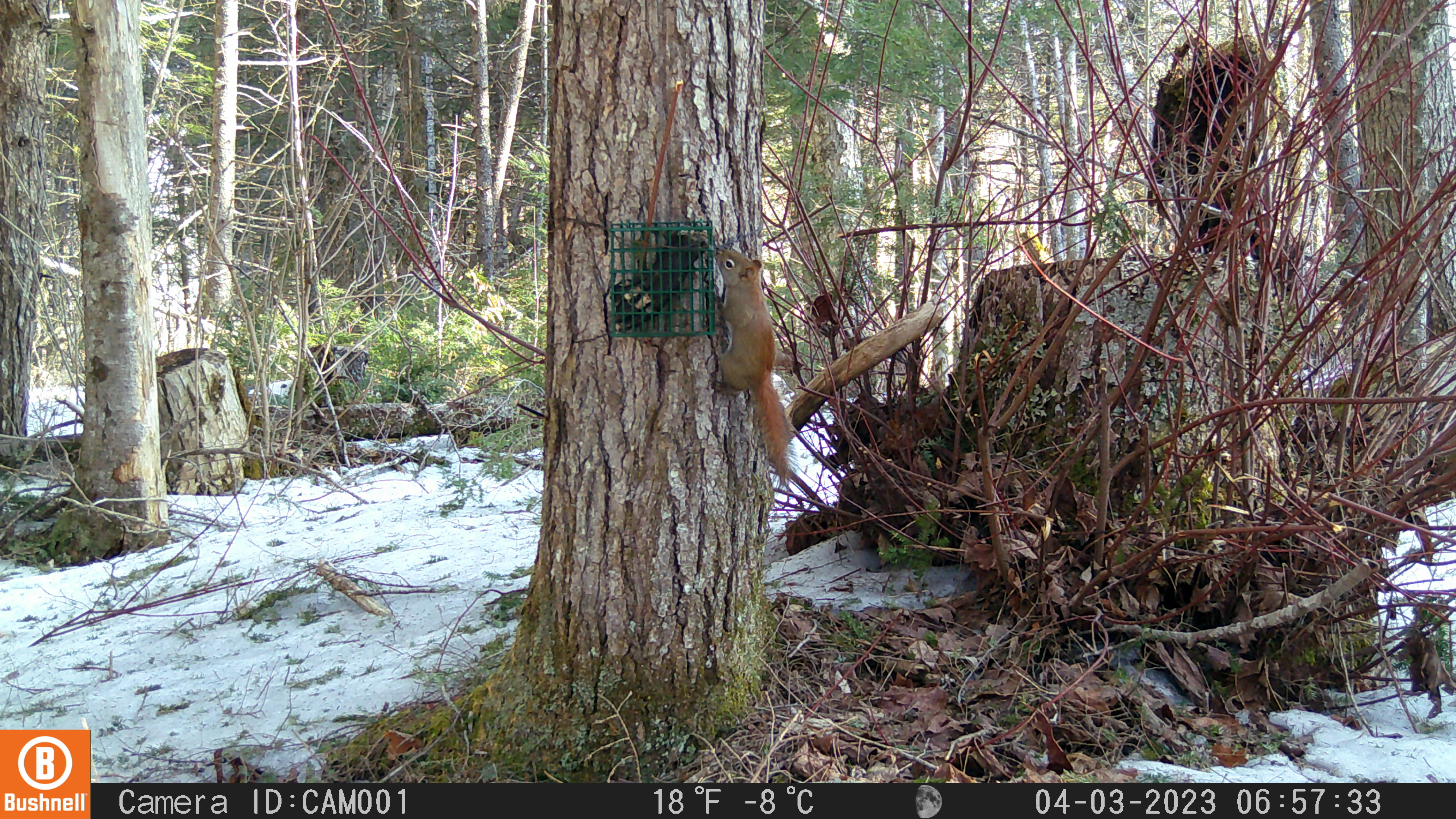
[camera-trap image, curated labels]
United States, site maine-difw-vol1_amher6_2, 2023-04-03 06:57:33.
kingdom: Animalia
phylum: Chordata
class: Mammalia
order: Rodentia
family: Sciuridae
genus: Tamiasciurus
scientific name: Tamiasciurus hudsonicus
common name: red squirrel